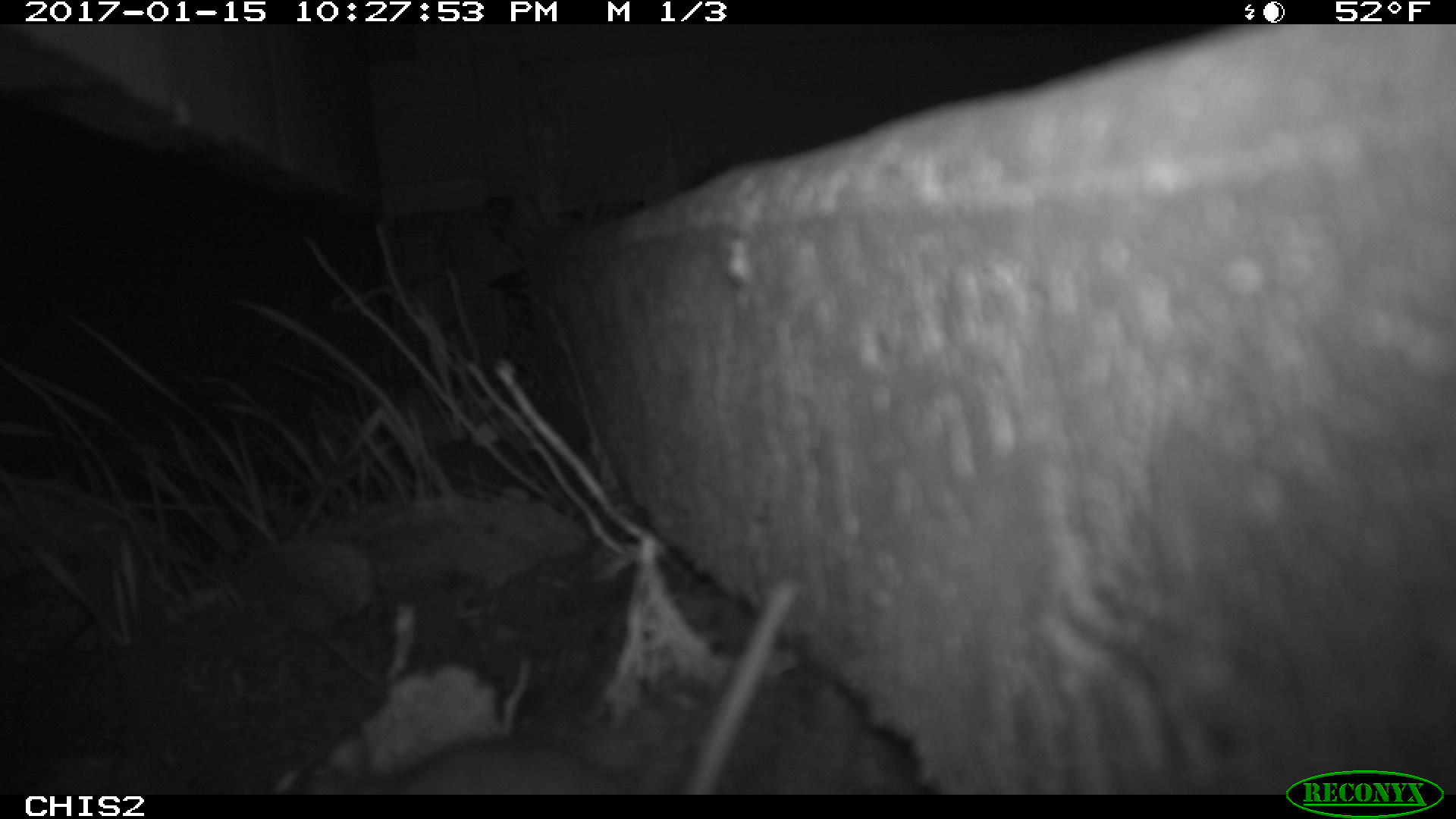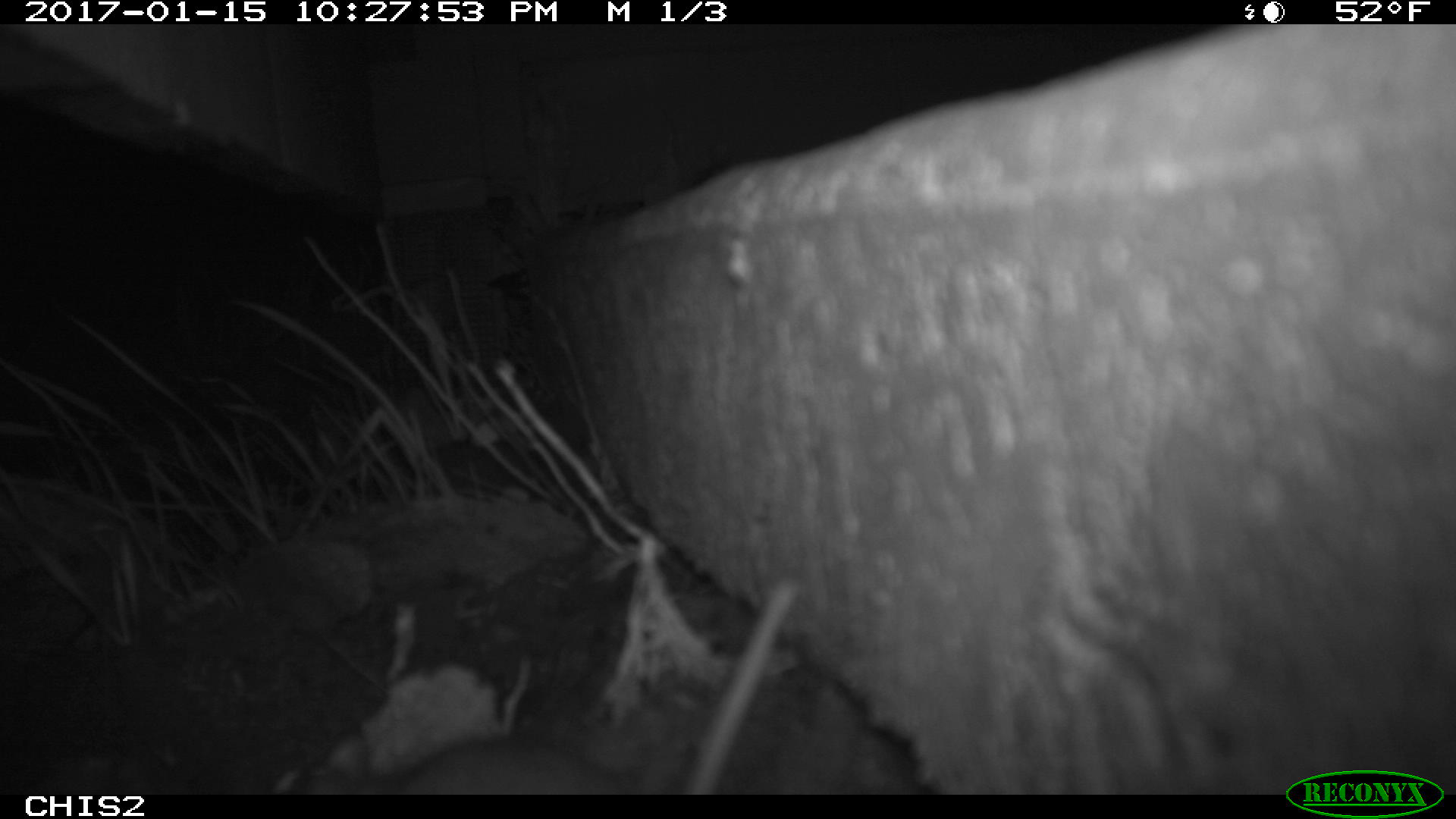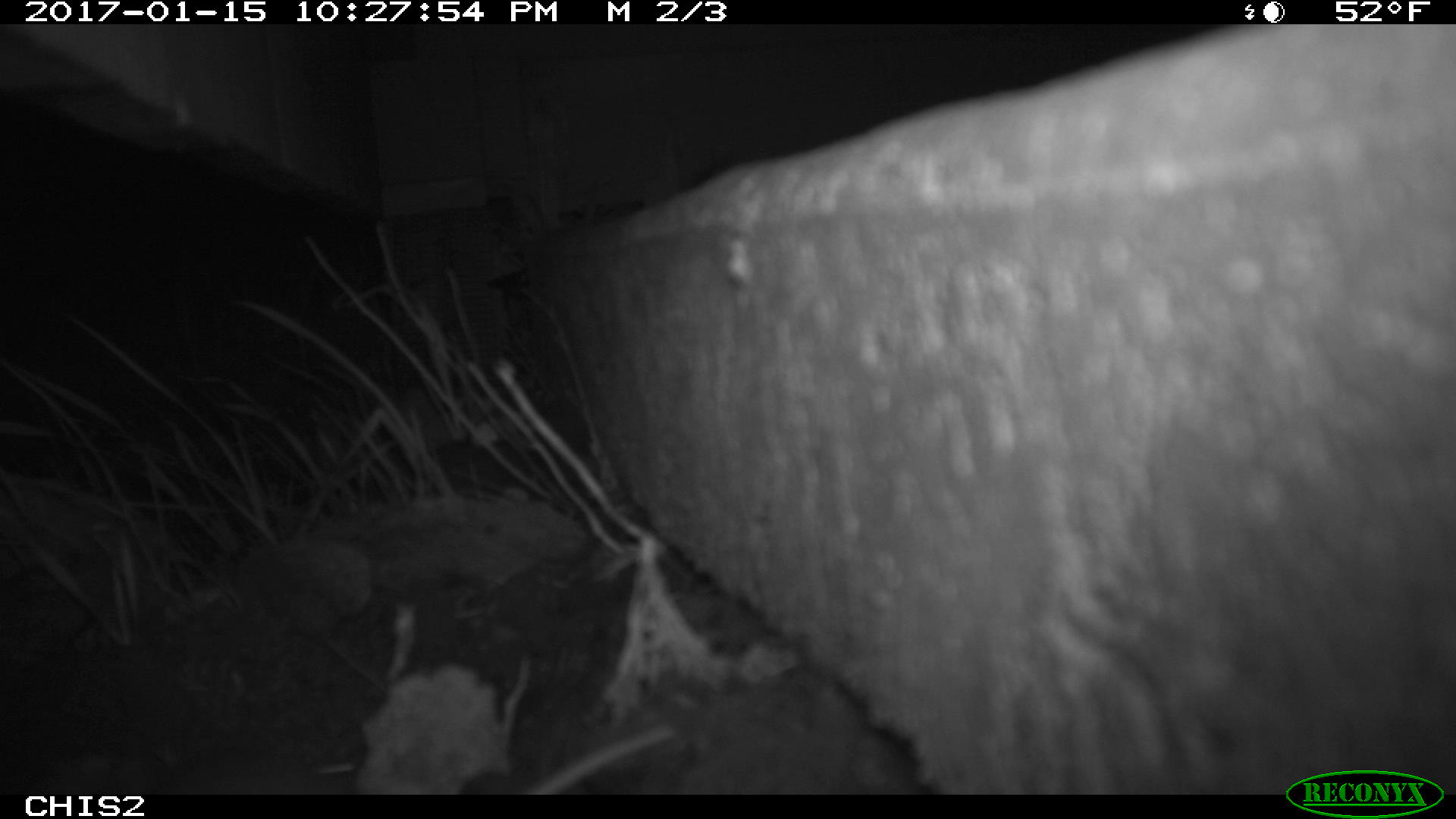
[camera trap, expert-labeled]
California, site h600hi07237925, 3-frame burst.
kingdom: Animalia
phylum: Chordata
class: Mammalia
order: Rodentia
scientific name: Rodentia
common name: rodent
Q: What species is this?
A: Rodent (Rodentia).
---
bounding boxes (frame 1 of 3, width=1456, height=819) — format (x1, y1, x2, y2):
rodent: (290, 579, 799, 794)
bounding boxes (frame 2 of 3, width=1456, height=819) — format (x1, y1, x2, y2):
rodent: (294, 578, 807, 794)